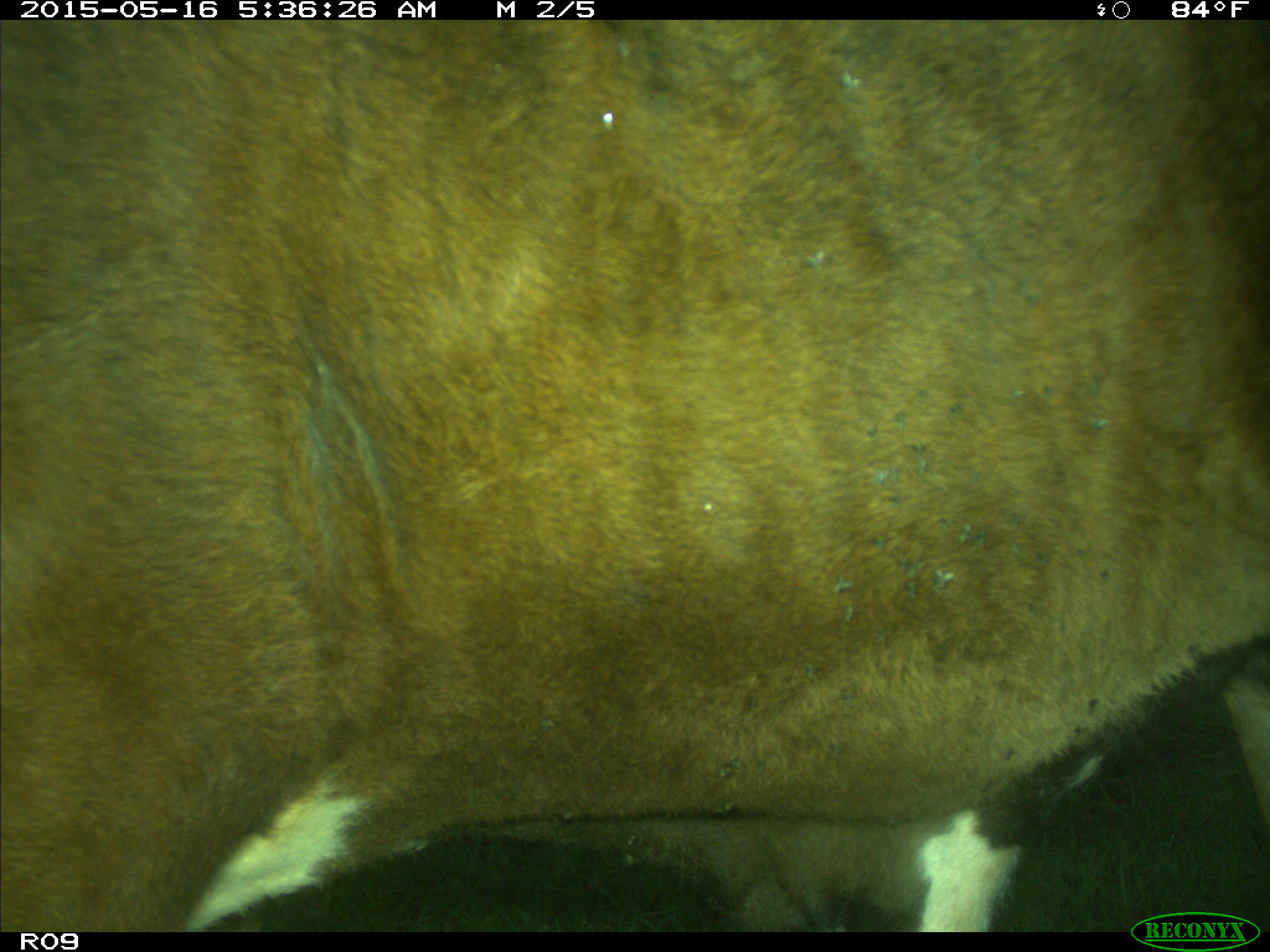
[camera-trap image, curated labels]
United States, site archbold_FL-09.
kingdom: Animalia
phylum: Chordata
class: Mammalia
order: Artiodactyla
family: Bovidae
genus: Bos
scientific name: Bos taurus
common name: domestic cow